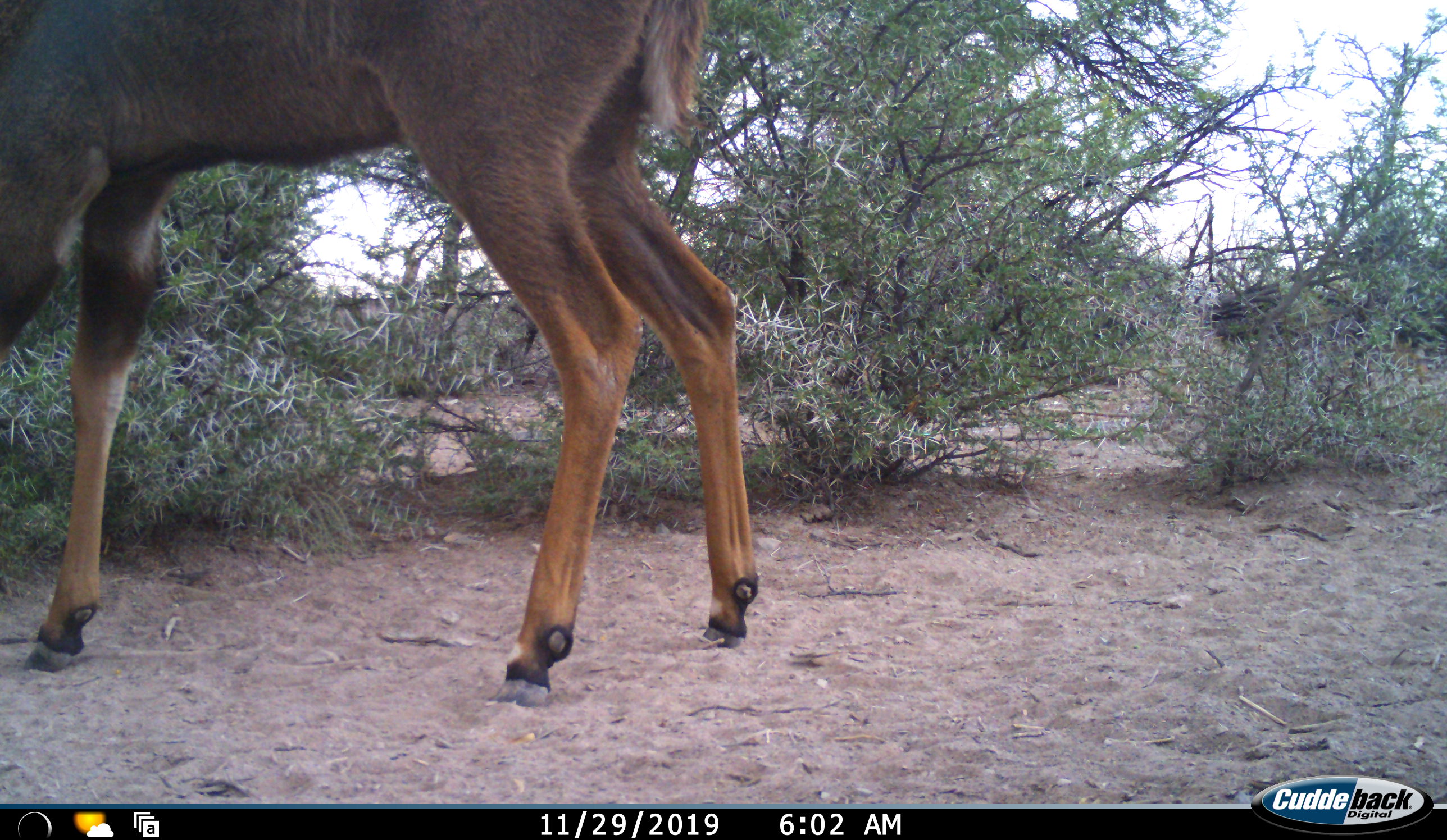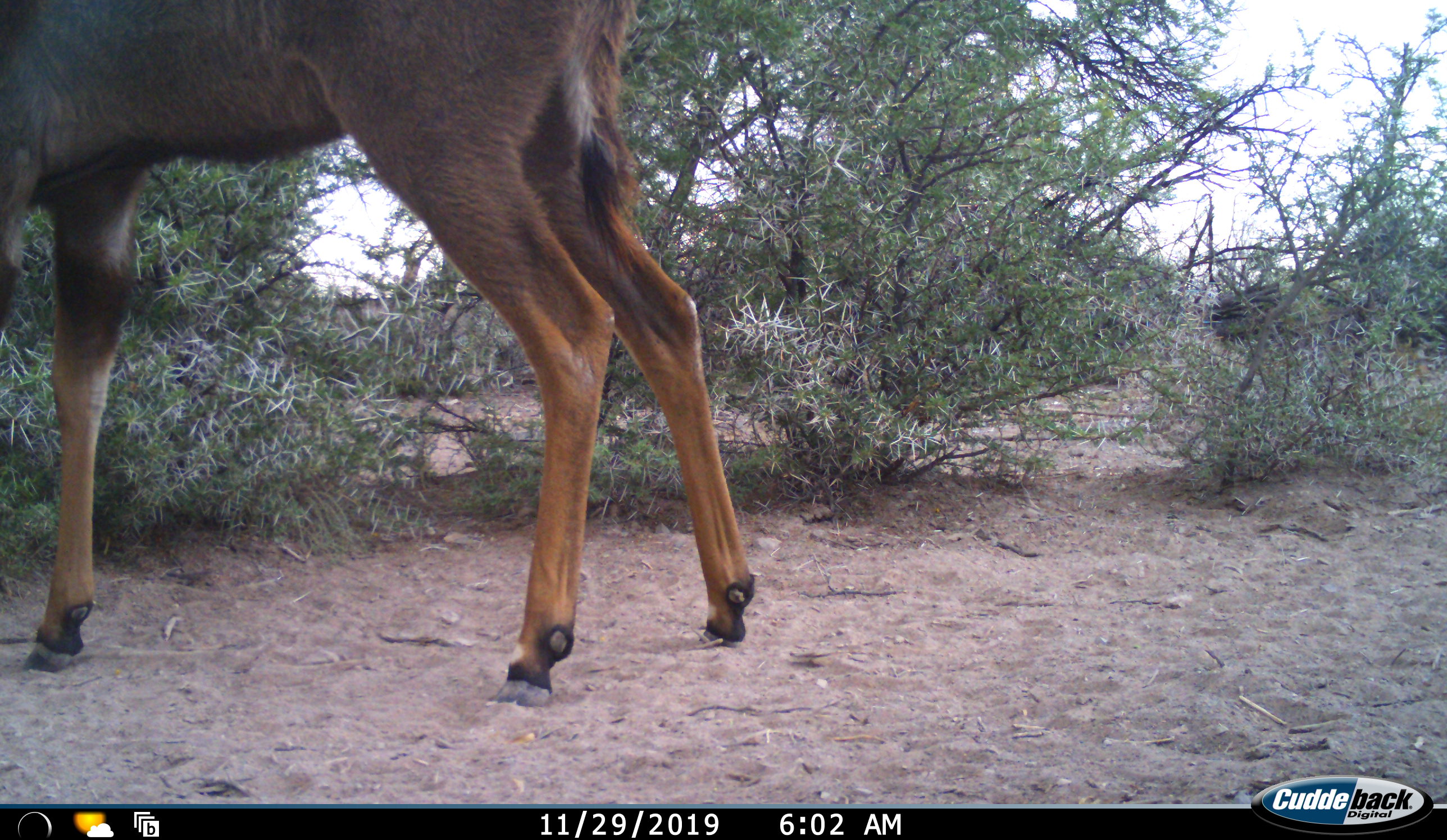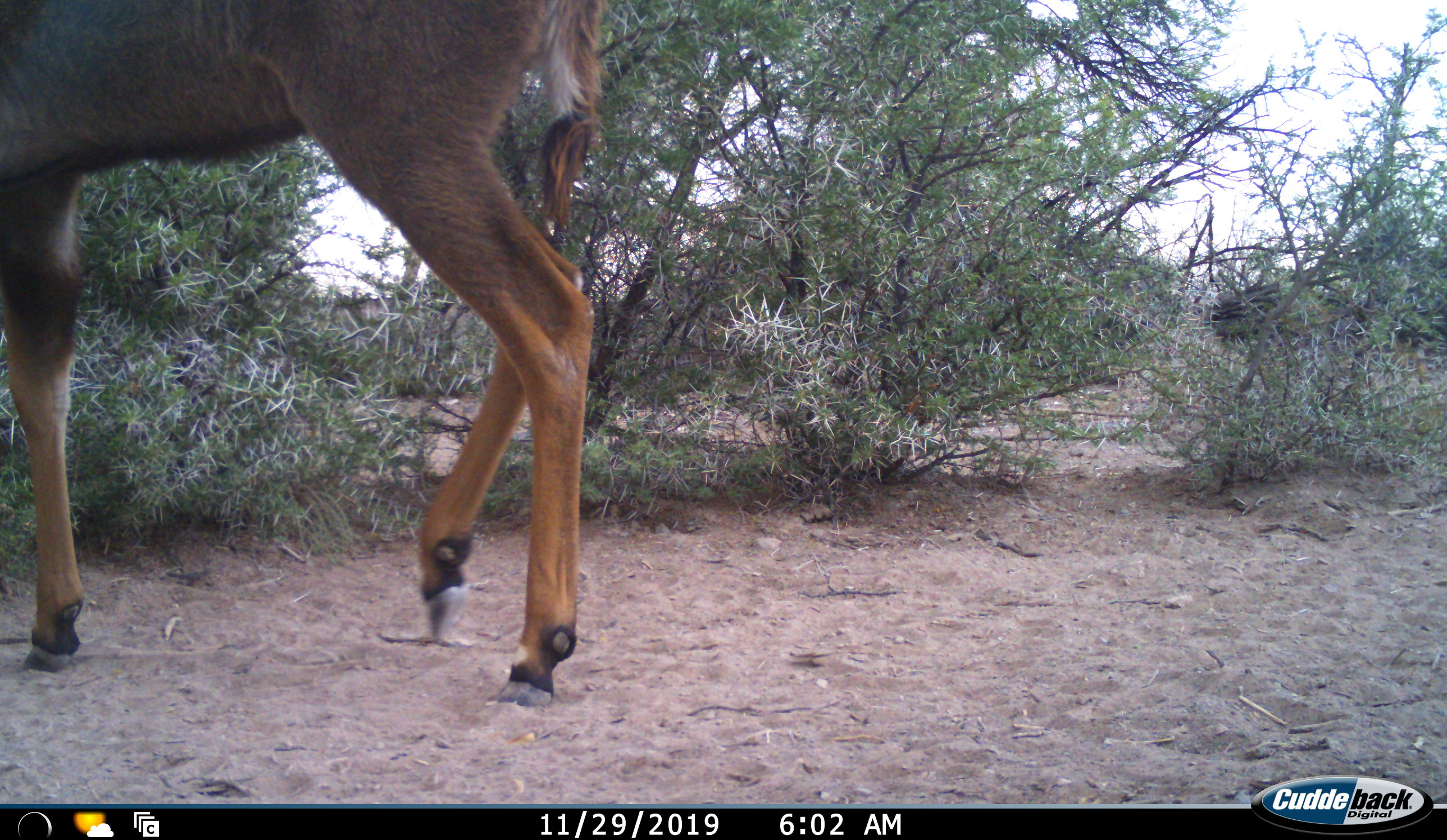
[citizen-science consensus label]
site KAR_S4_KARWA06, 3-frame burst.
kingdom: Animalia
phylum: Chordata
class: Mammalia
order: Artiodactyla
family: Bovidae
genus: Tragelaphus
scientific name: Tragelaphus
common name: kudu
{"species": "kudu (Tragelaphus)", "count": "1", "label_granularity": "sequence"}